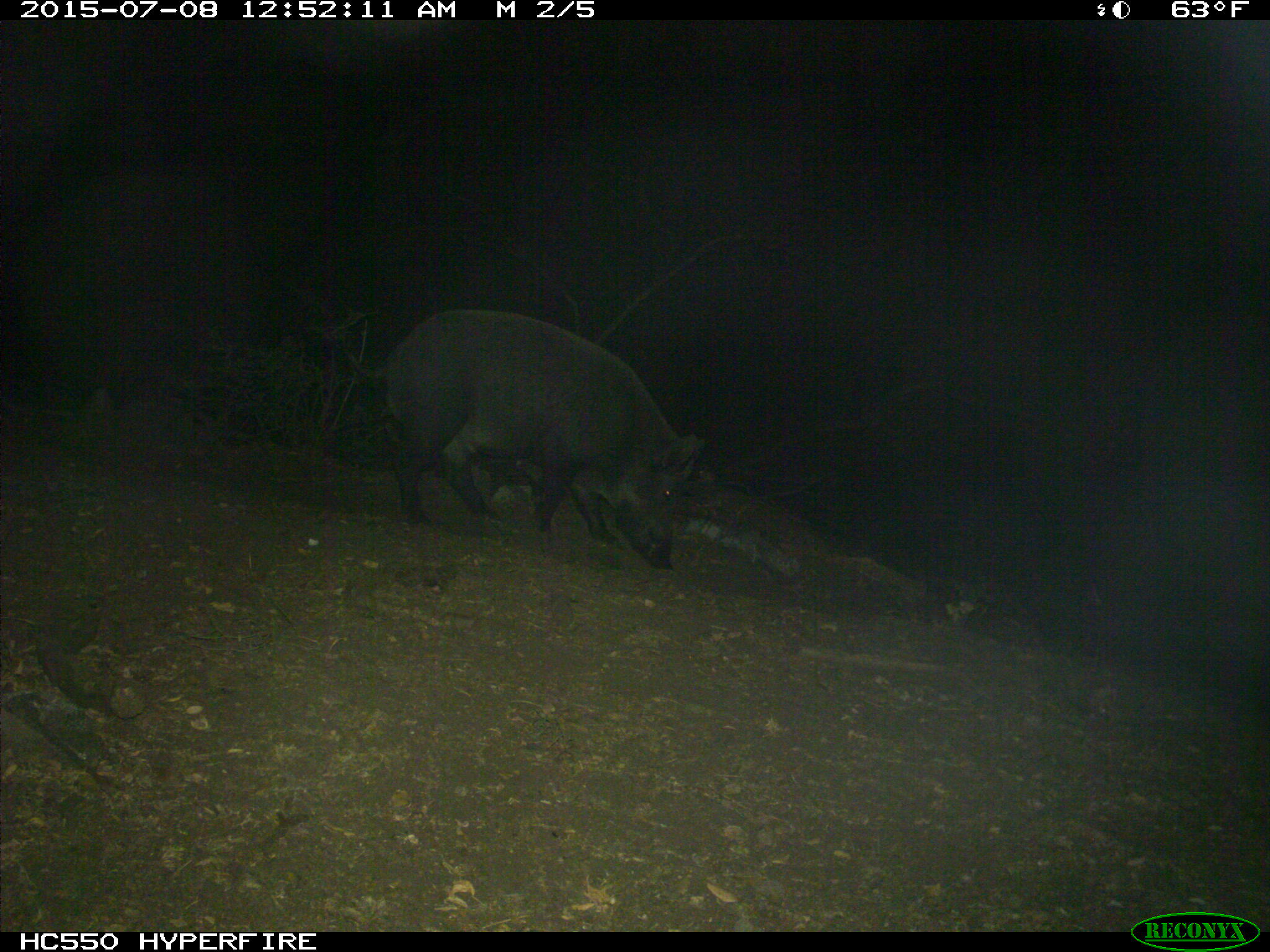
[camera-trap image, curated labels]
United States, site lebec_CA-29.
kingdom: Animalia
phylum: Chordata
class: Mammalia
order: Artiodactyla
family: Suidae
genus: Sus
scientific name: Sus scrofa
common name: wild boar